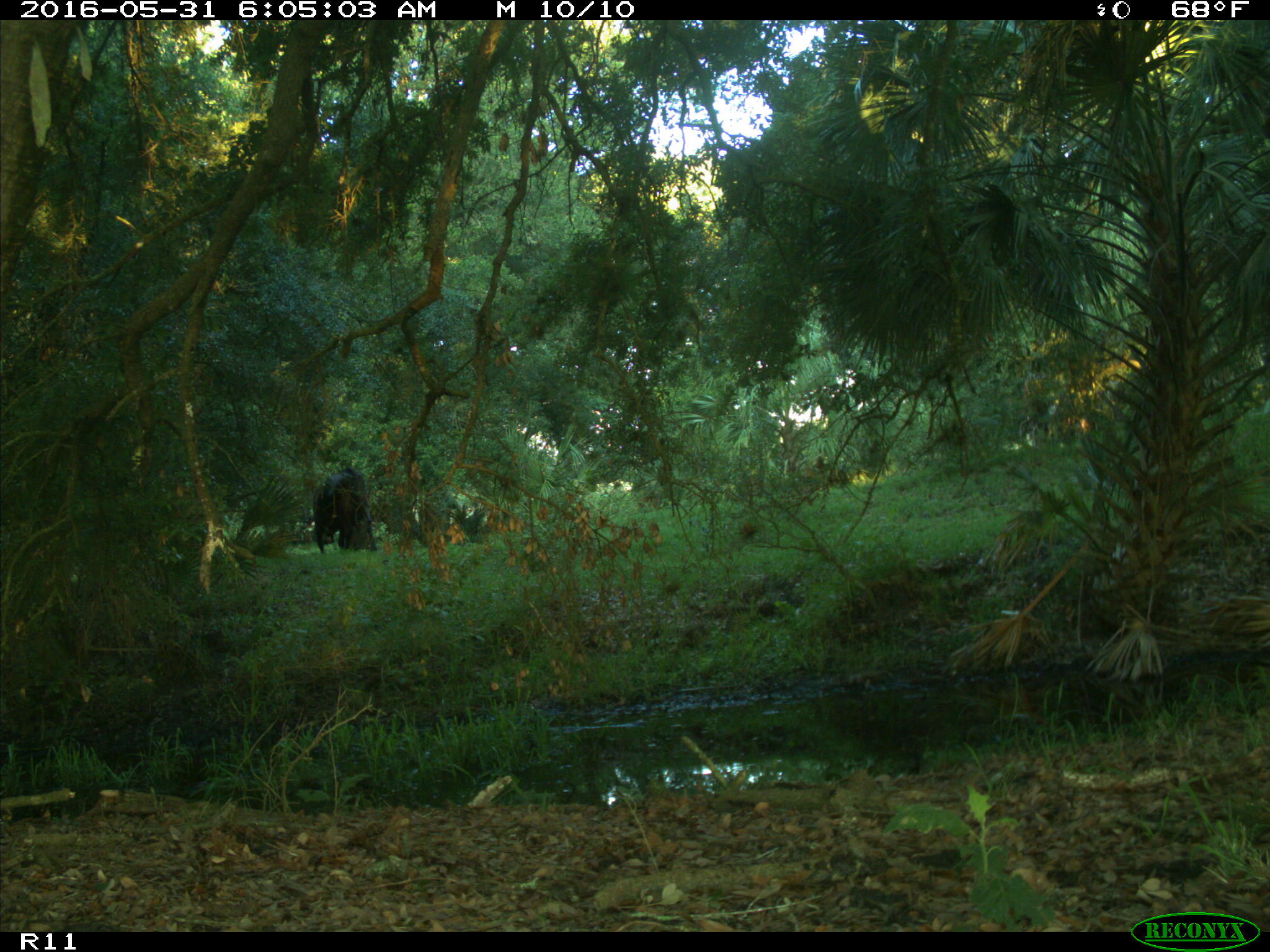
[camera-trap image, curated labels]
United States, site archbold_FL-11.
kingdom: Animalia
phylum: Chordata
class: Mammalia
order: Artiodactyla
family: Bovidae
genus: Bos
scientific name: Bos taurus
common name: domestic cow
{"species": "Bos taurus (domestic cow)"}